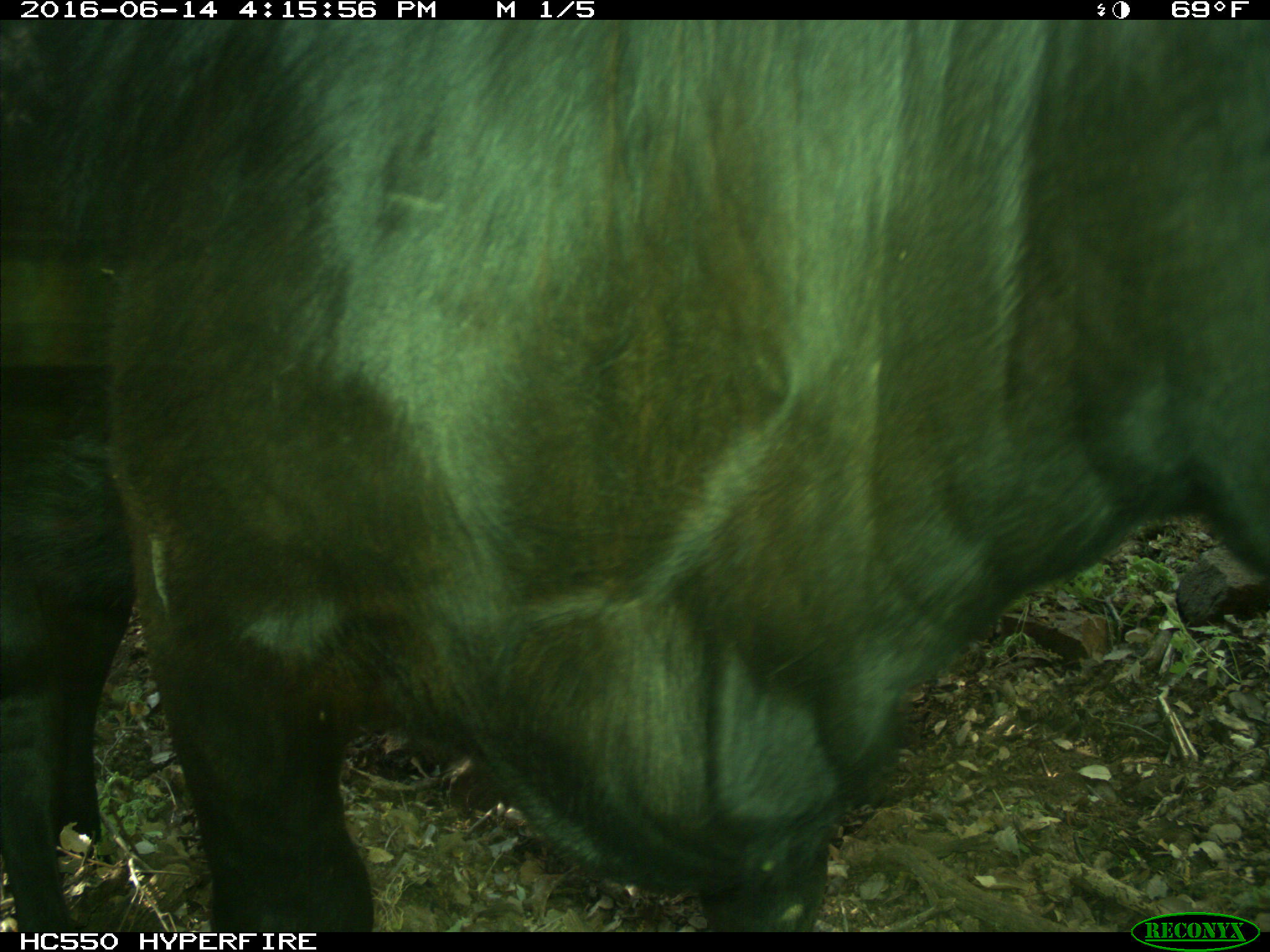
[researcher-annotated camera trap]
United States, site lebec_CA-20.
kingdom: Animalia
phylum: Chordata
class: Mammalia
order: Artiodactyla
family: Bovidae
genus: Bos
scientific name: Bos taurus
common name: domestic cow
Bos taurus (domestic cow).